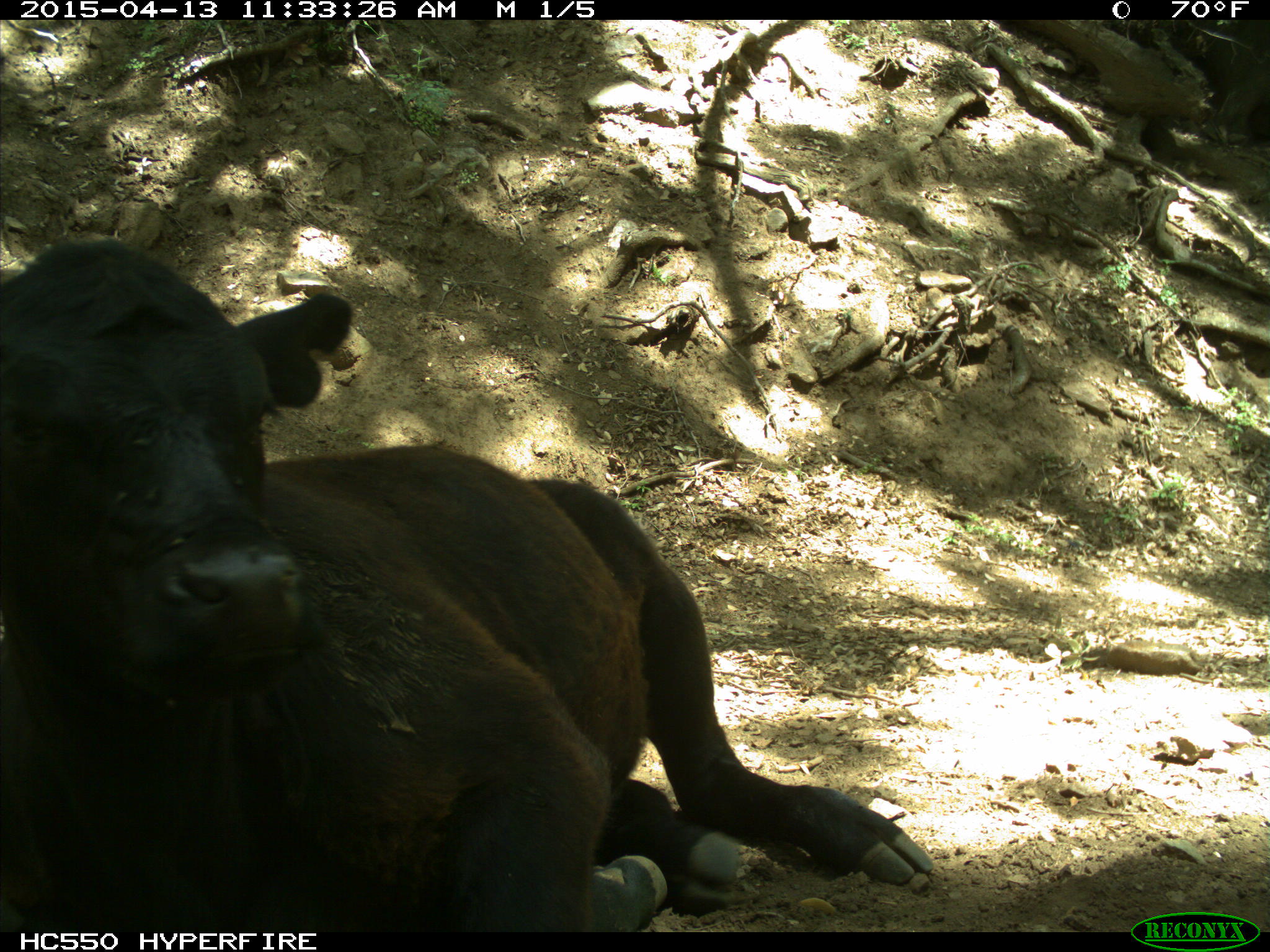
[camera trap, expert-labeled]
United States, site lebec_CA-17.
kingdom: Animalia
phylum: Chordata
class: Mammalia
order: Artiodactyla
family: Bovidae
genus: Bos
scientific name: Bos taurus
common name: domestic cow